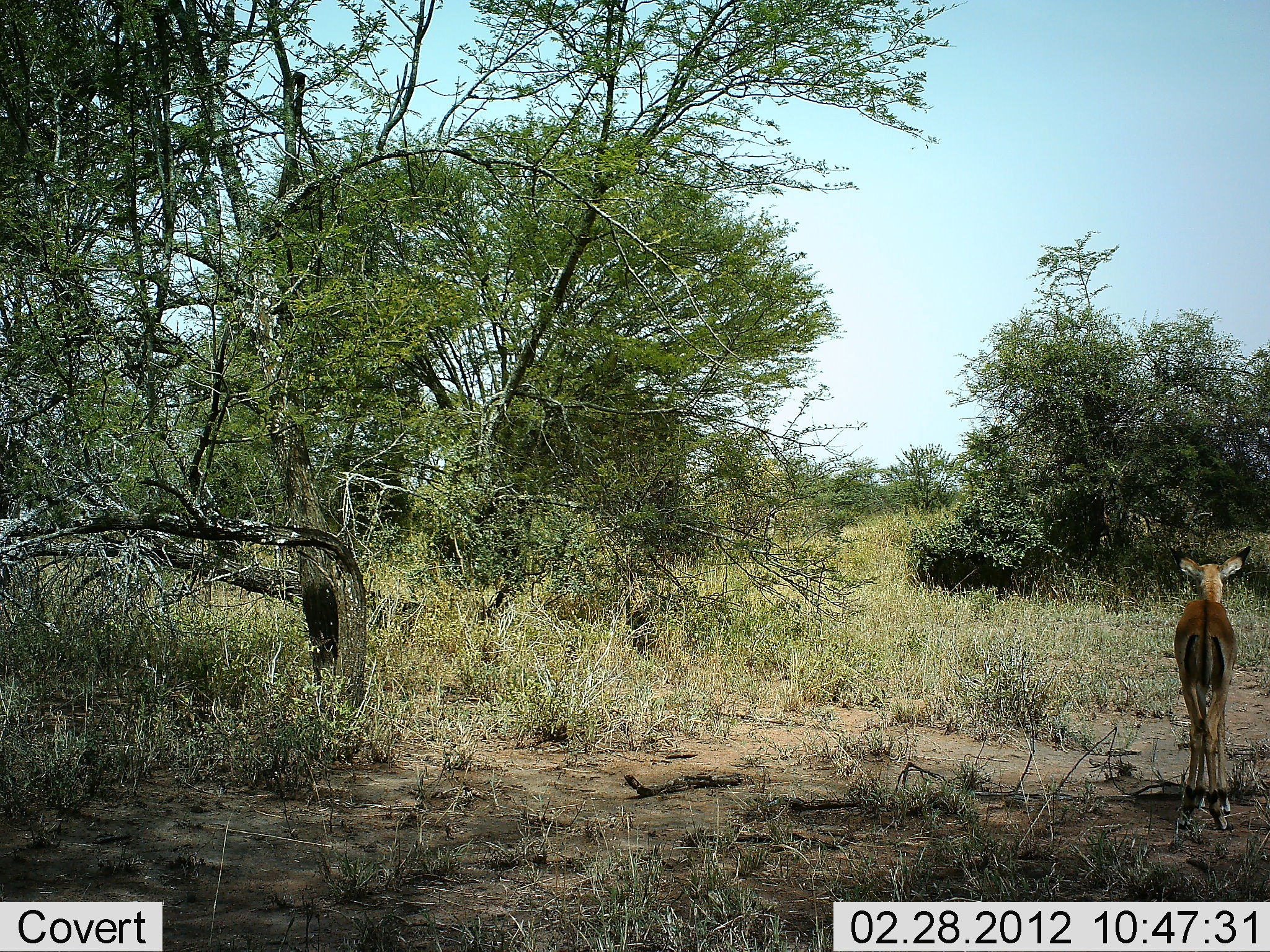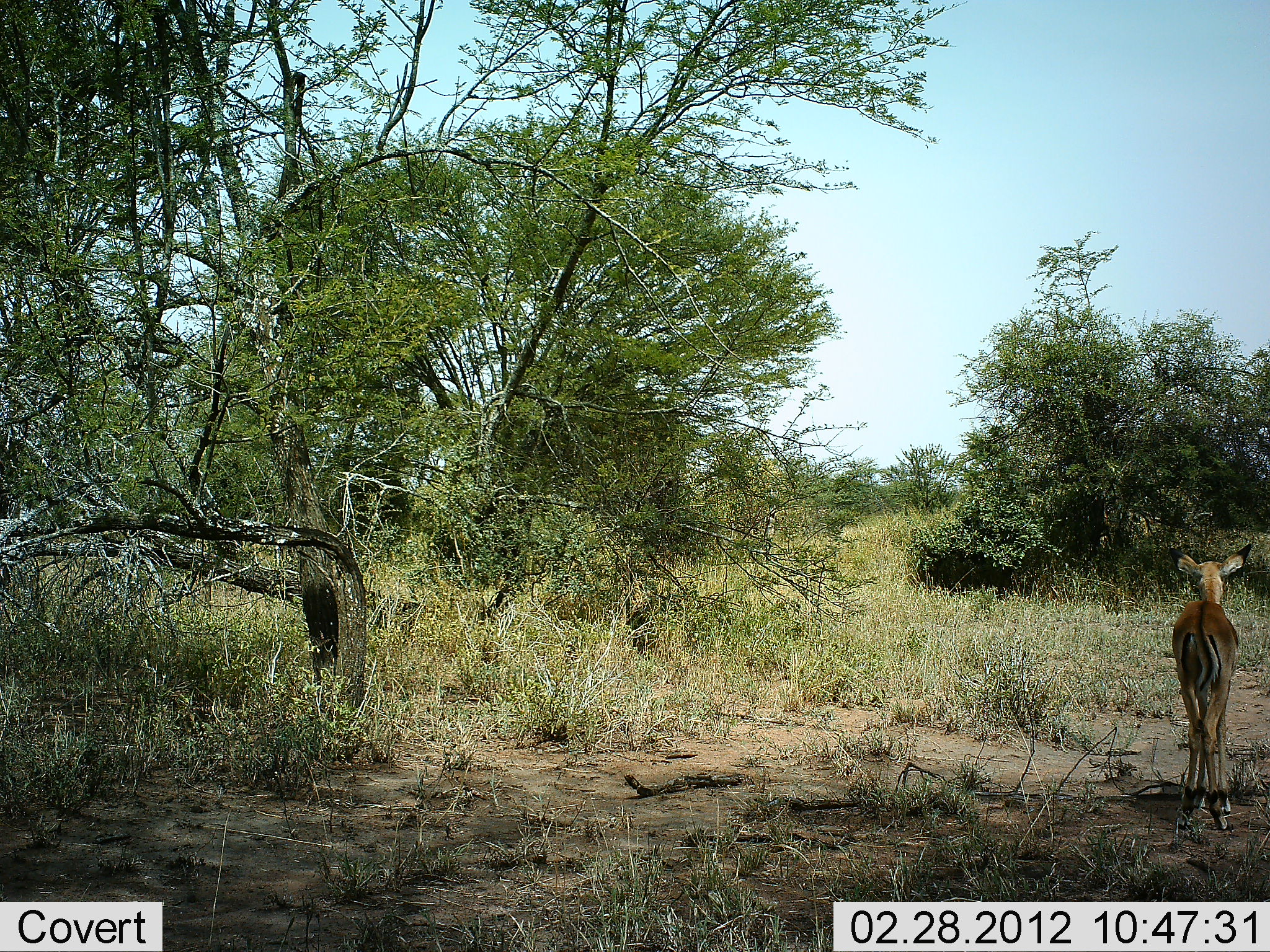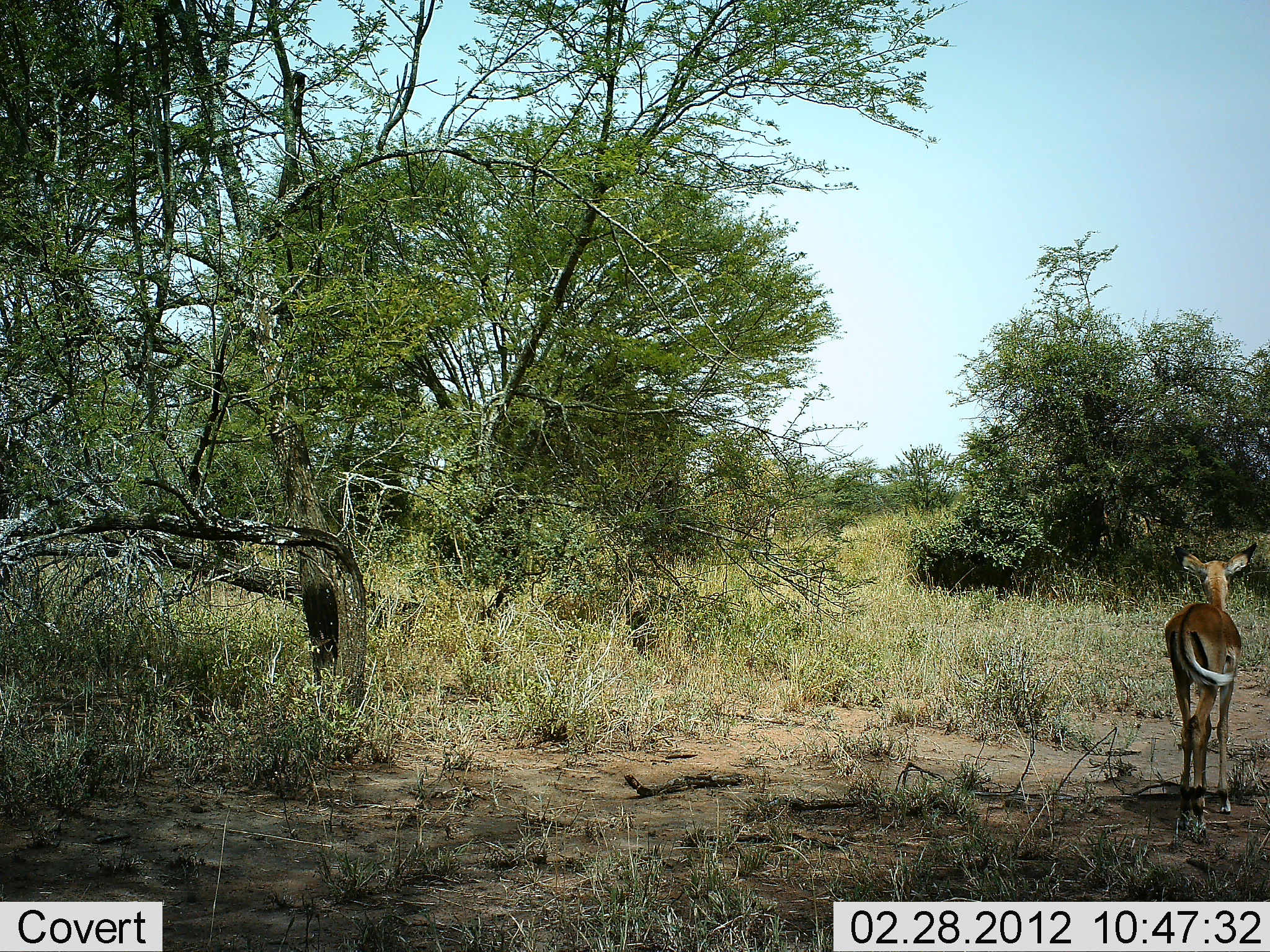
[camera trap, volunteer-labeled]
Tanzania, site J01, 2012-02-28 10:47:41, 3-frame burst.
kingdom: Animalia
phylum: Chordata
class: Mammalia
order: Artiodactyla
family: Bovidae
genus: Aepyceros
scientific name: Aepyceros melampus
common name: impala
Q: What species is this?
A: Impala (Aepyceros melampus).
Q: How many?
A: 1.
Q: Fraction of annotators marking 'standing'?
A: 100%.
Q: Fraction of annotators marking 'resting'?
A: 0%.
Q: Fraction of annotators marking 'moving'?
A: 0%.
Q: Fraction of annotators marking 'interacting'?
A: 0%.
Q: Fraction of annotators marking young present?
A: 22%.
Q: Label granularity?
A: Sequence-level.